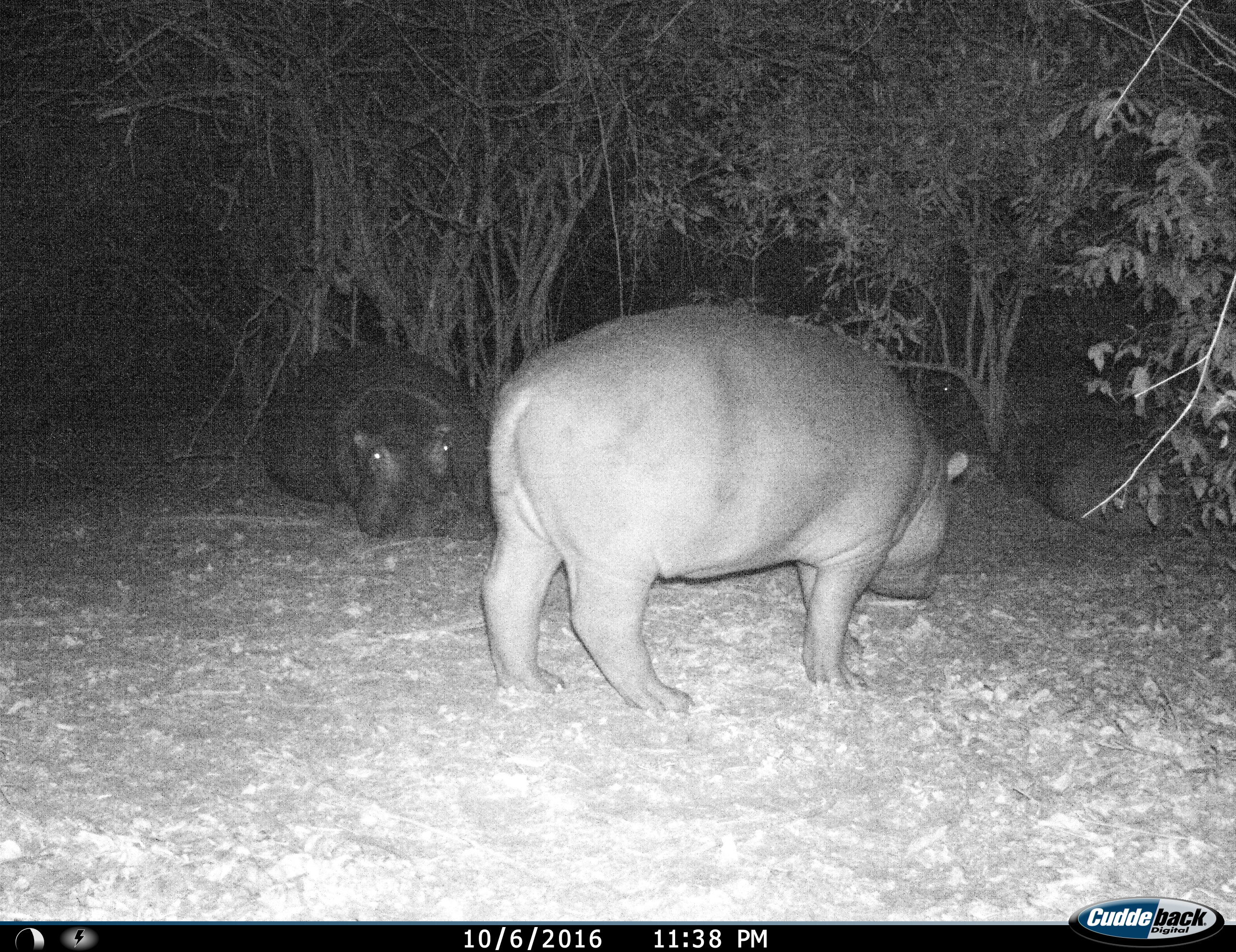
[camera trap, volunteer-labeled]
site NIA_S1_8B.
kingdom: Animalia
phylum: Chordata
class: Mammalia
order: Artiodactyla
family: Hippopotamidae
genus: Hippopotamus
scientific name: Hippopotamus amphibius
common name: hippopotamus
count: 3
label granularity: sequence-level